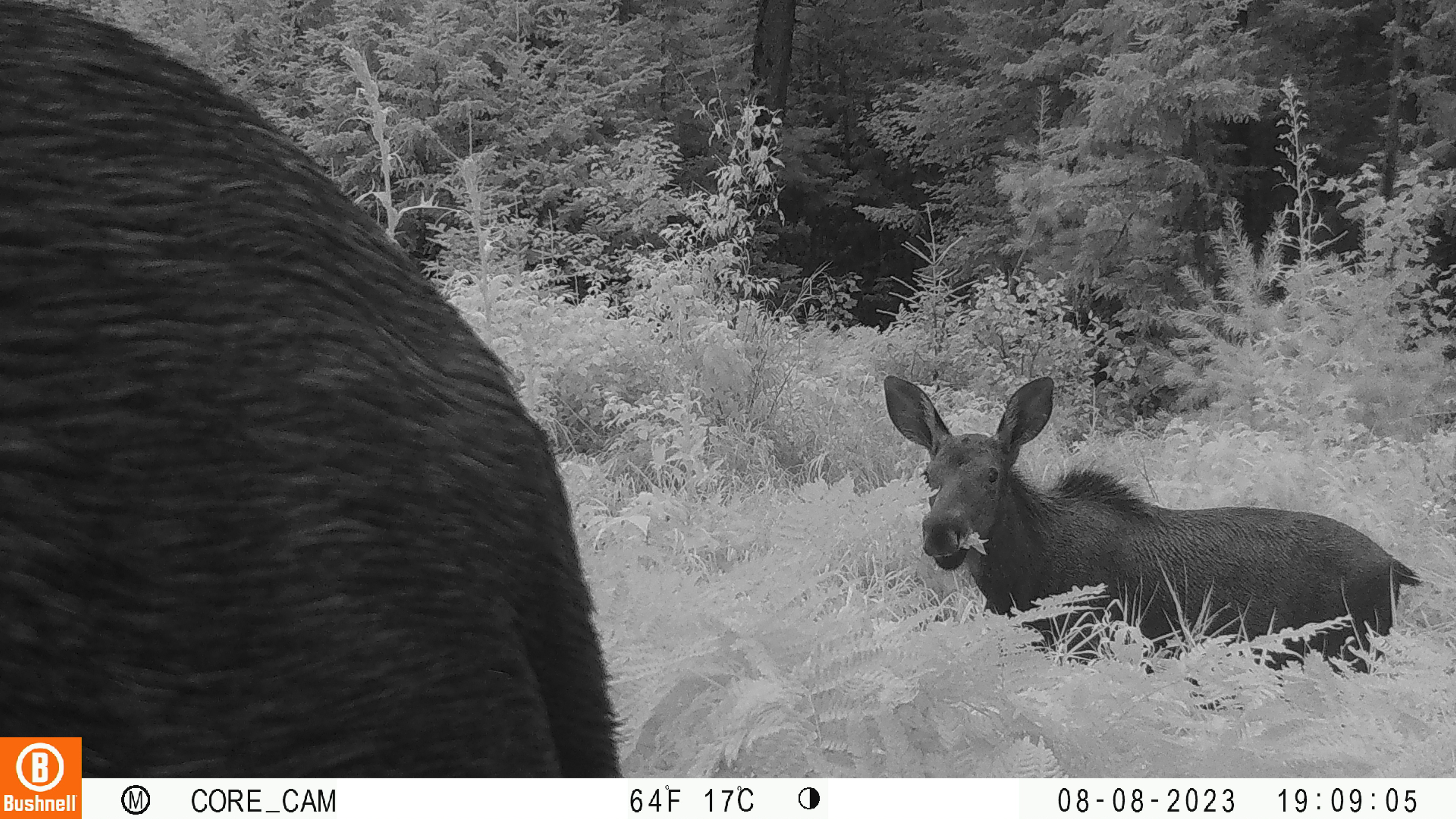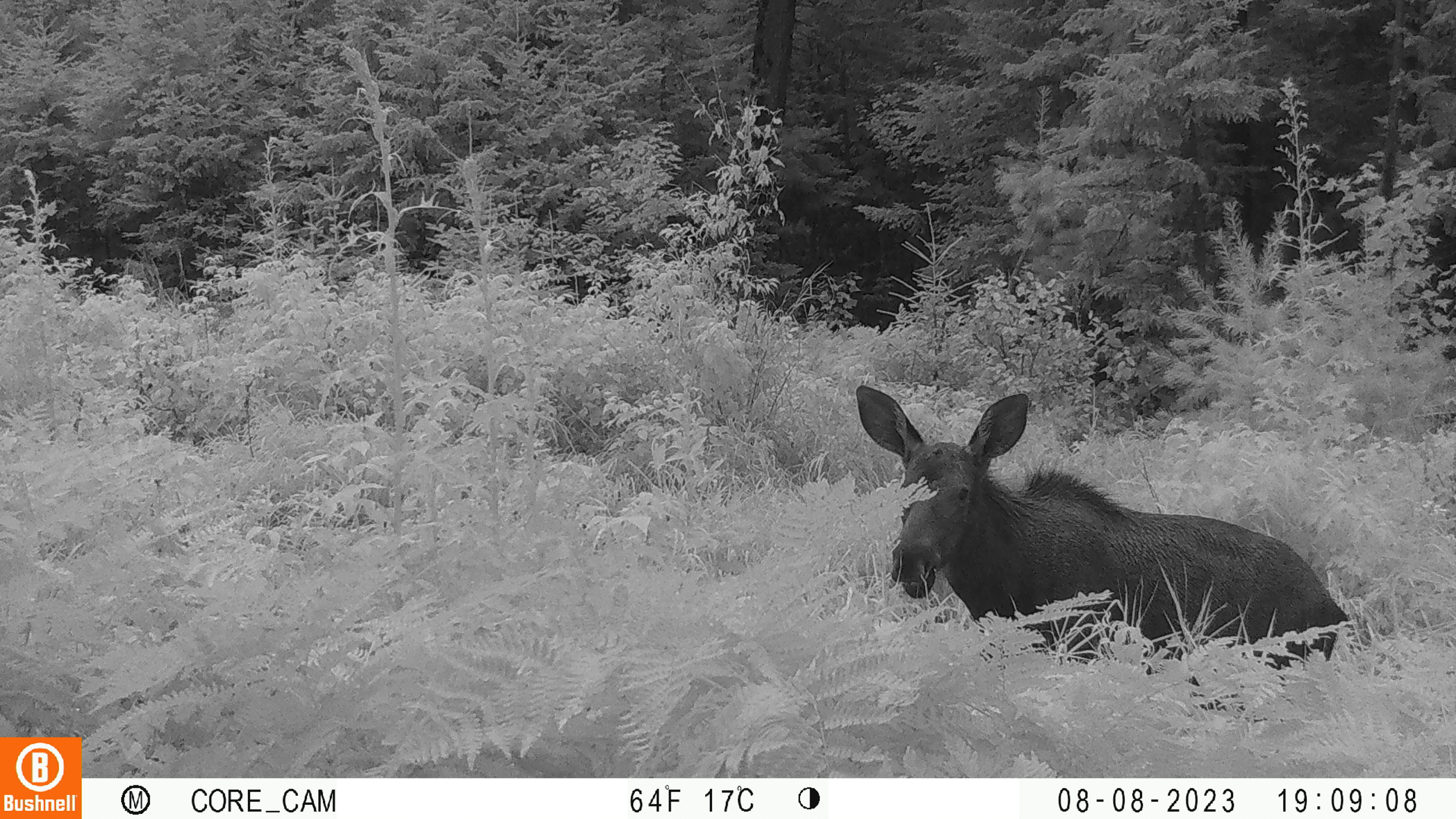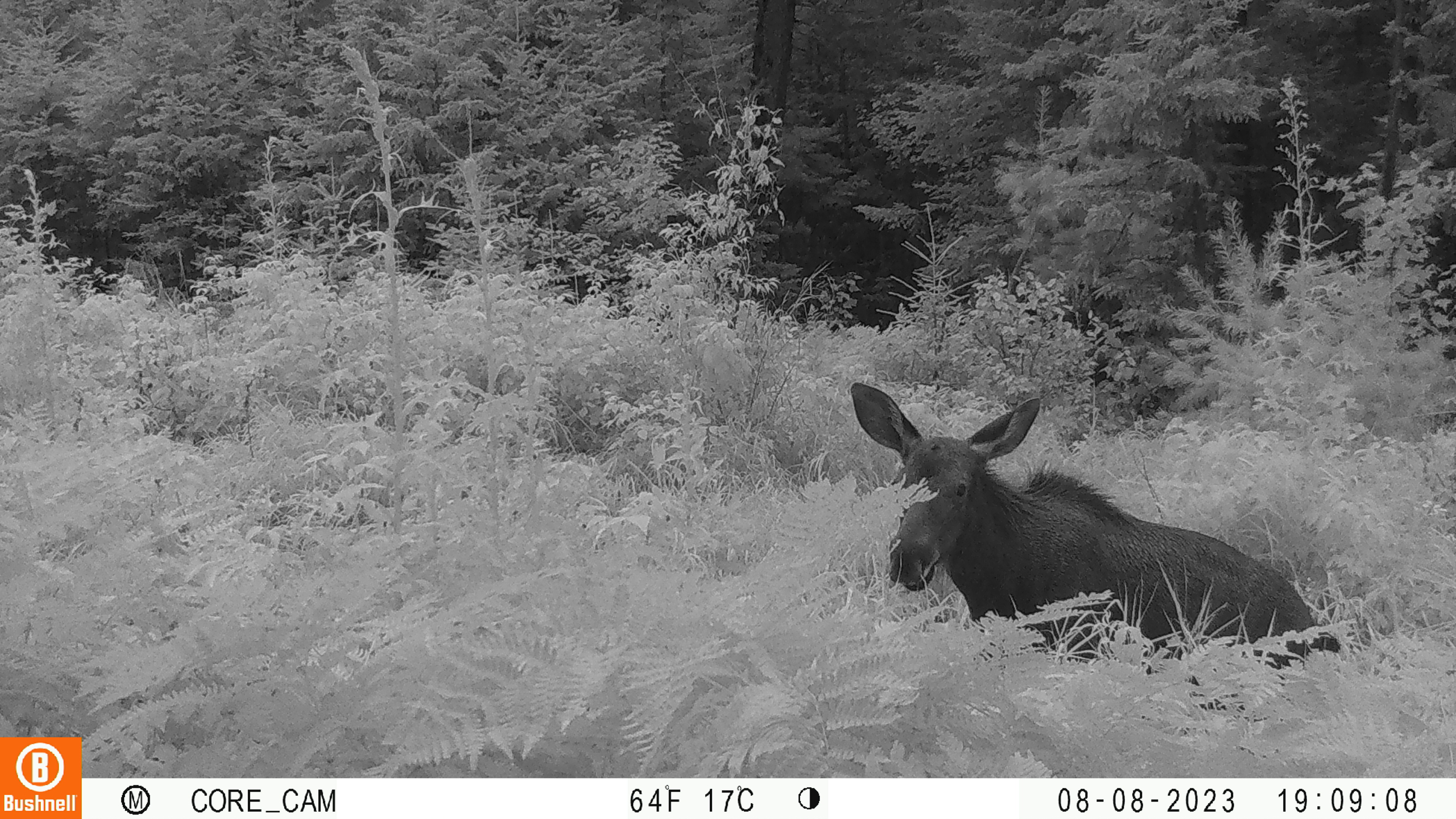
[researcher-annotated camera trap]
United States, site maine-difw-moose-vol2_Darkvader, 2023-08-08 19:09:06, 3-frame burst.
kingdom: Animalia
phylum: Chordata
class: Mammalia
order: Artiodactyla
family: Cervidae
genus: Alces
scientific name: Alces alces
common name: moose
Moose (Alces alces).